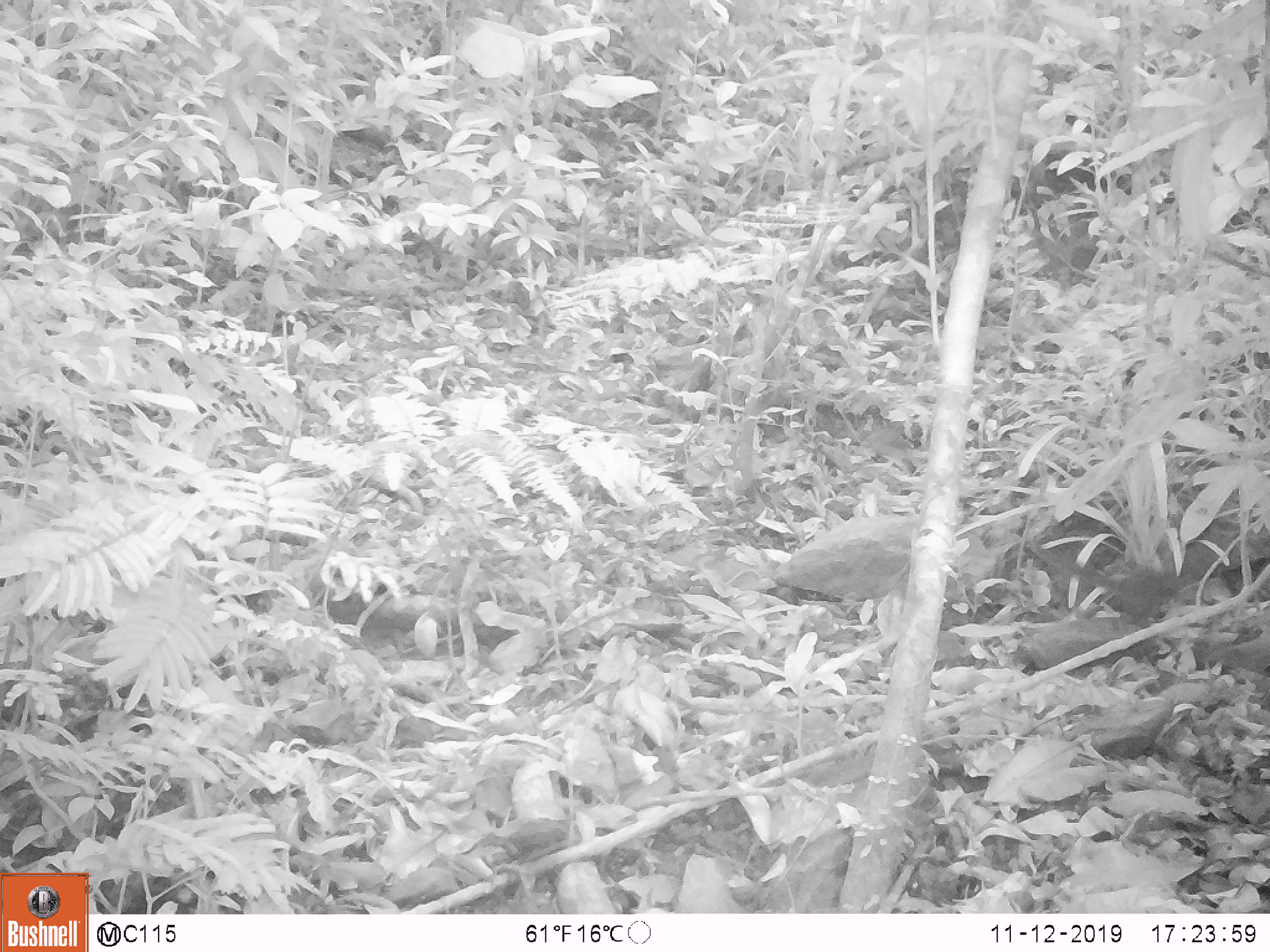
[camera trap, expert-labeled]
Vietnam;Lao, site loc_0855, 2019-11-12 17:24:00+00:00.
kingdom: Animalia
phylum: Chordata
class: Mammalia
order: Scandentia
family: Tupaiidae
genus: Tupaia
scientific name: Tupaia belangeri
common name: northern treeshrew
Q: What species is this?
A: Northern treeshrew (Tupaia belangeri).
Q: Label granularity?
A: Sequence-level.